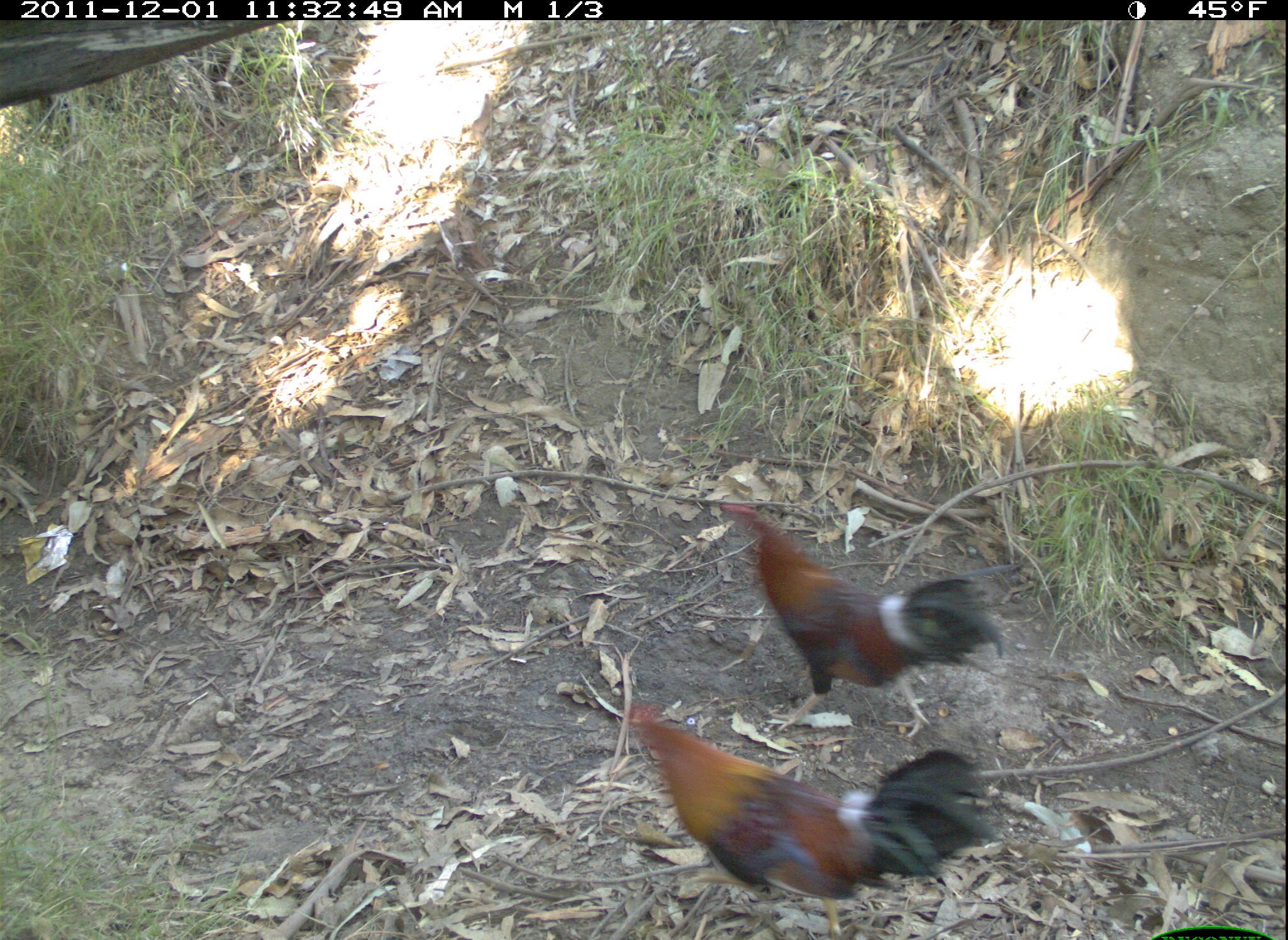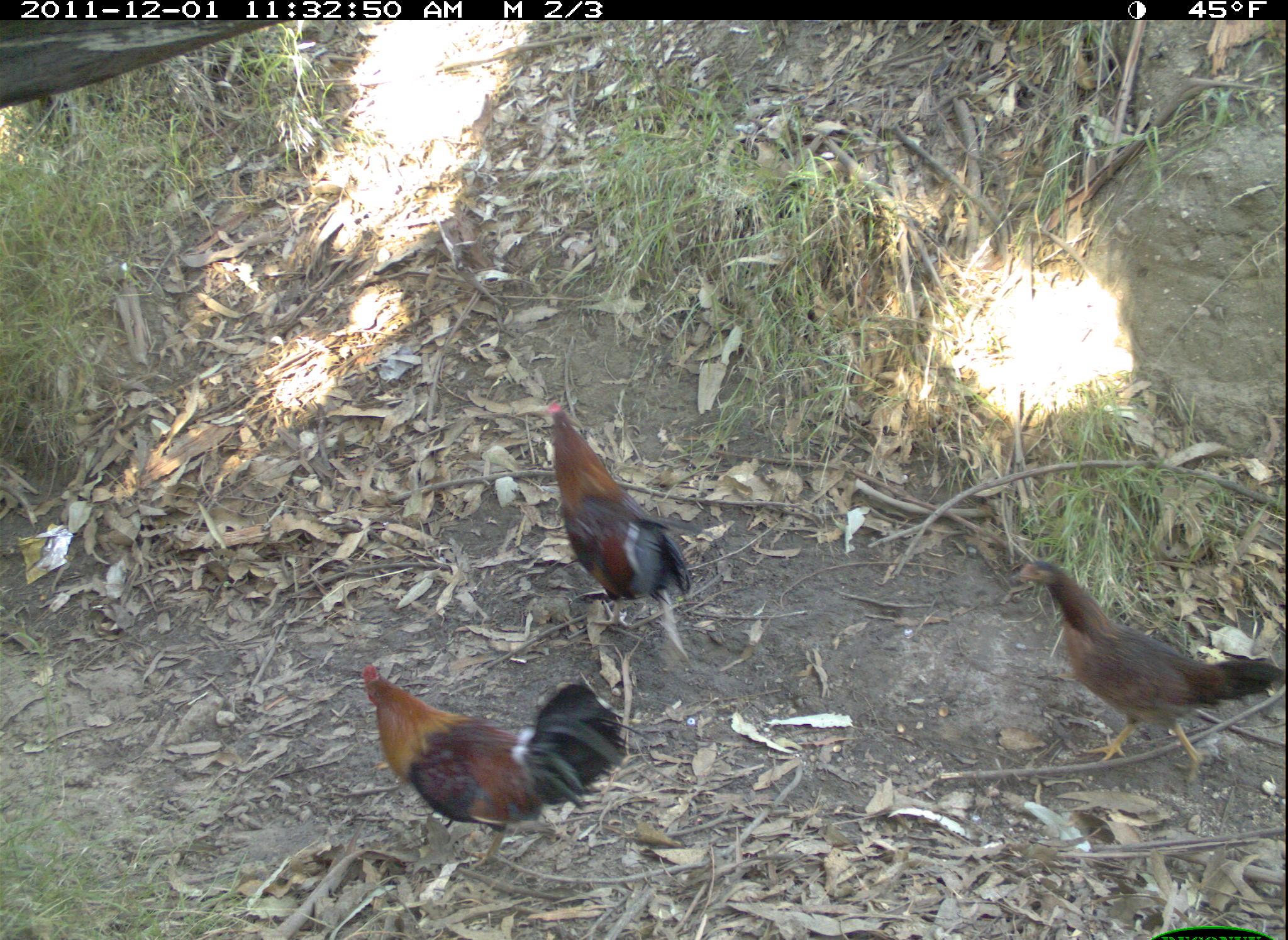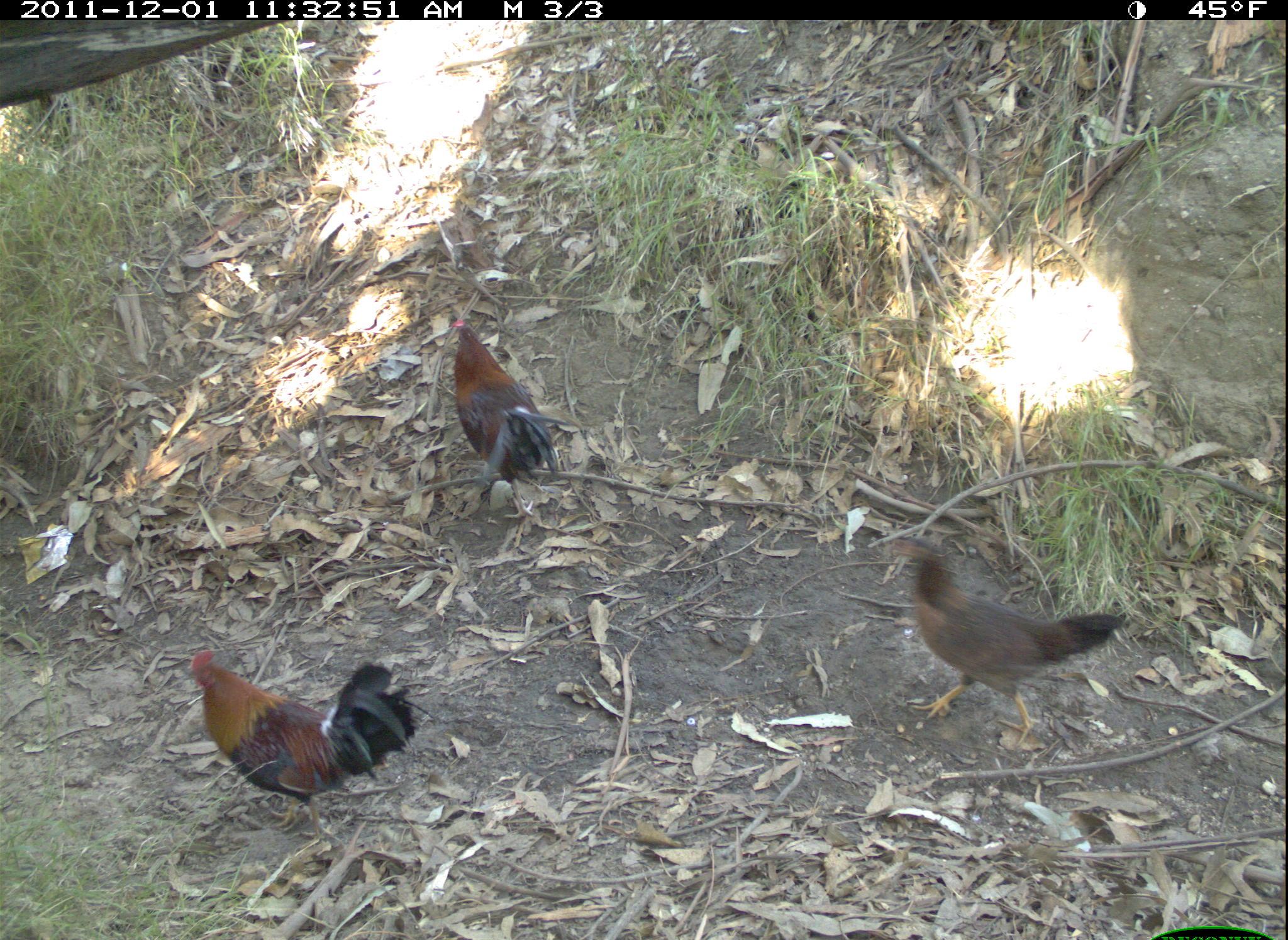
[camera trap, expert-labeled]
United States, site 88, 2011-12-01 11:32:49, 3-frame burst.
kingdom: Animalia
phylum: Chordata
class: Aves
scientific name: Aves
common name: bird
Bird (Aves).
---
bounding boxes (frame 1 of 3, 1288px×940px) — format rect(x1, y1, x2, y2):
bird: rect(623, 689, 992, 921); rect(721, 490, 1021, 709)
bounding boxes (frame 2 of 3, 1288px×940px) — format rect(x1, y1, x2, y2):
bird: rect(353, 657, 655, 886); rect(1013, 543, 1286, 776); rect(539, 396, 700, 644)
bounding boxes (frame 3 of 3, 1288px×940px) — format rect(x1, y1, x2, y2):
bird: rect(887, 528, 1132, 765); rect(185, 646, 420, 849); rect(425, 314, 578, 535)